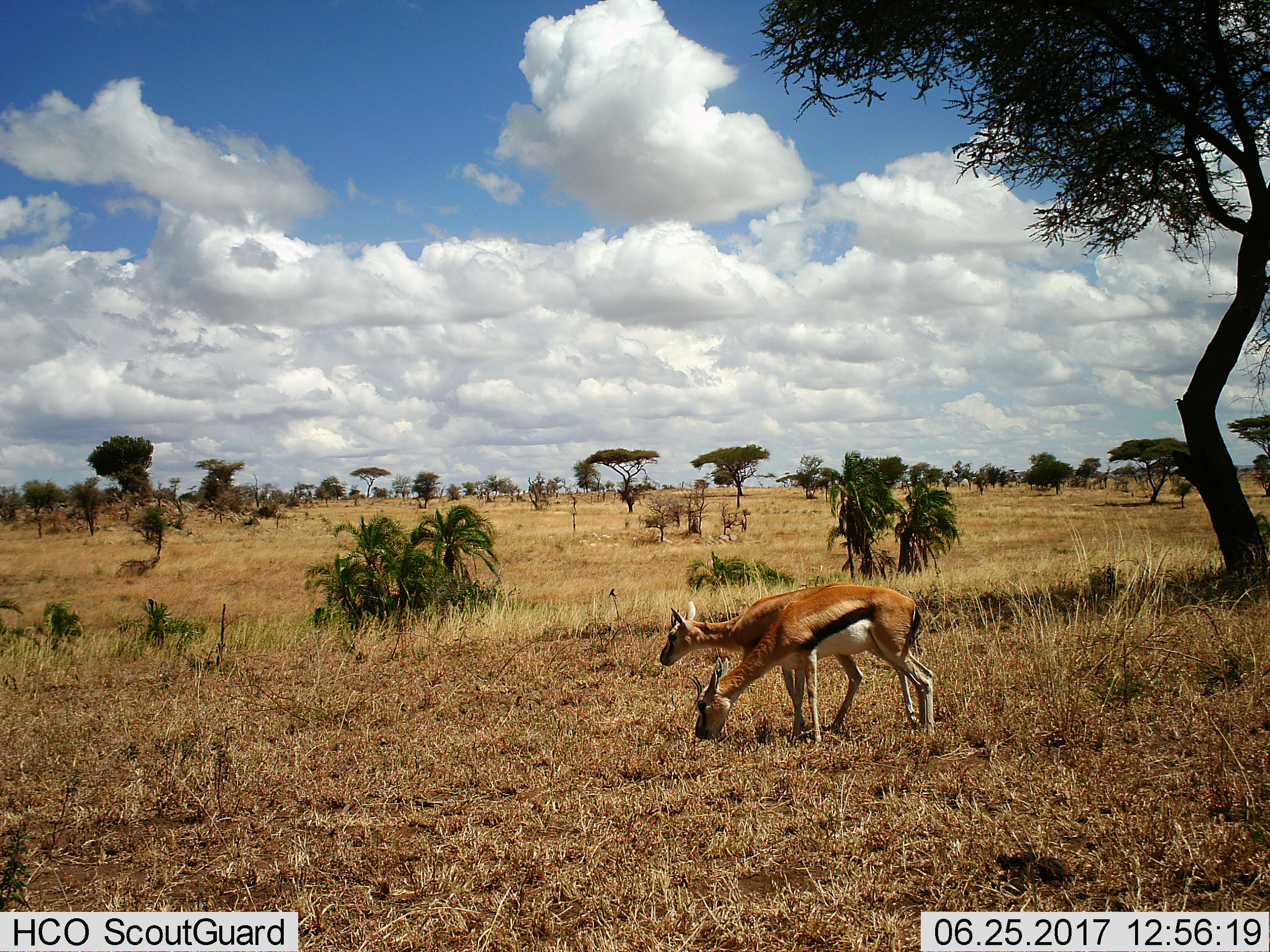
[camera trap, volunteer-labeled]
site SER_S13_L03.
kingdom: Animalia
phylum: Chordata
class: Mammalia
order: Artiodactyla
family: Bovidae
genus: Eudorcas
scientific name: Eudorcas thomsonii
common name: thomson's gazelle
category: gazellethomsons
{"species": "gazellethomsons (thomson's gazelle) (Eudorcas thomsonii)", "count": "2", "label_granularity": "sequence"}